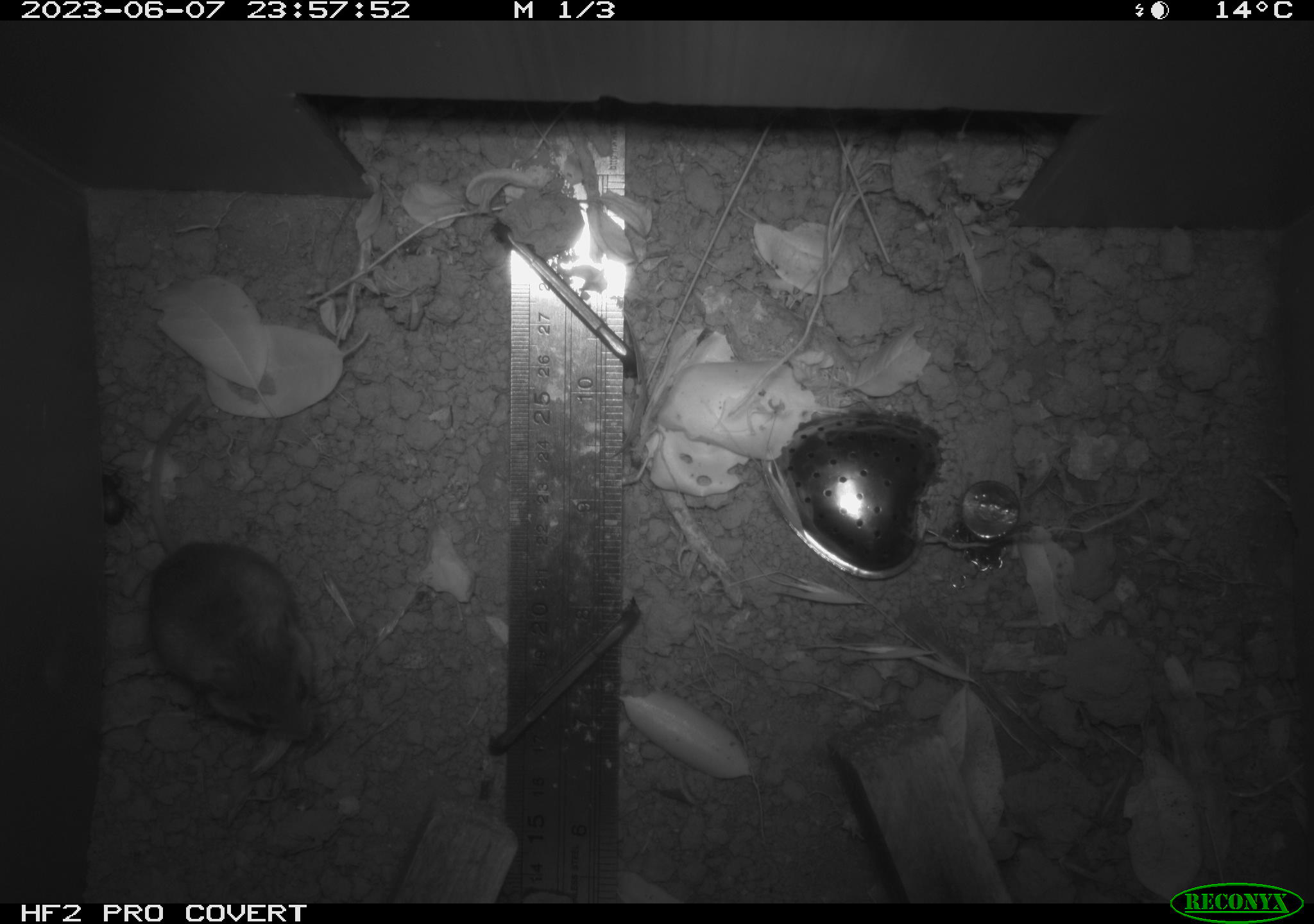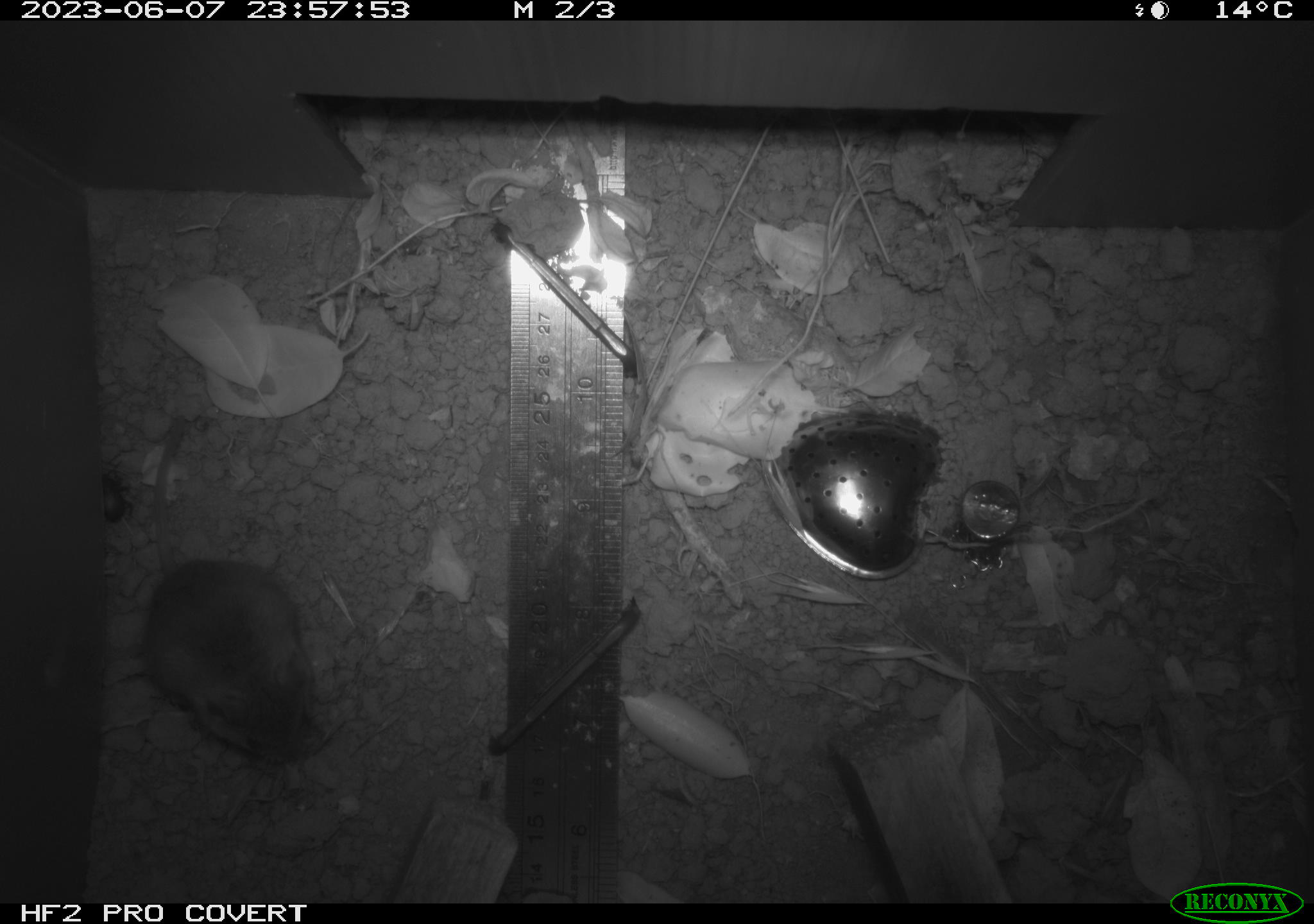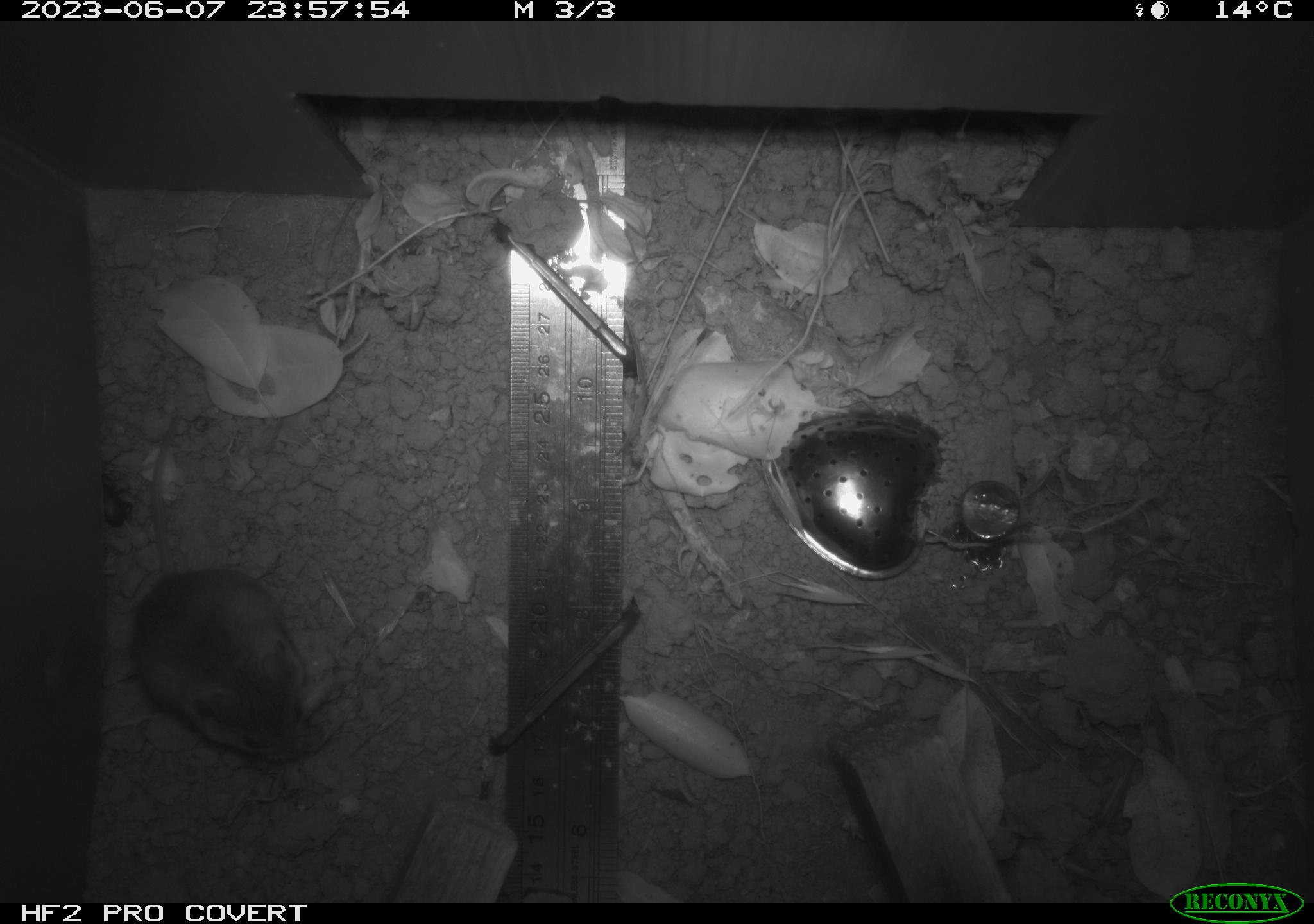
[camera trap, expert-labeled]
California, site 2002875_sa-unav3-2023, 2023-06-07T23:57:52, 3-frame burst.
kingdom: Animalia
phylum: Chordata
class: Mammalia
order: Rodentia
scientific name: Rodentia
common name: mouse species